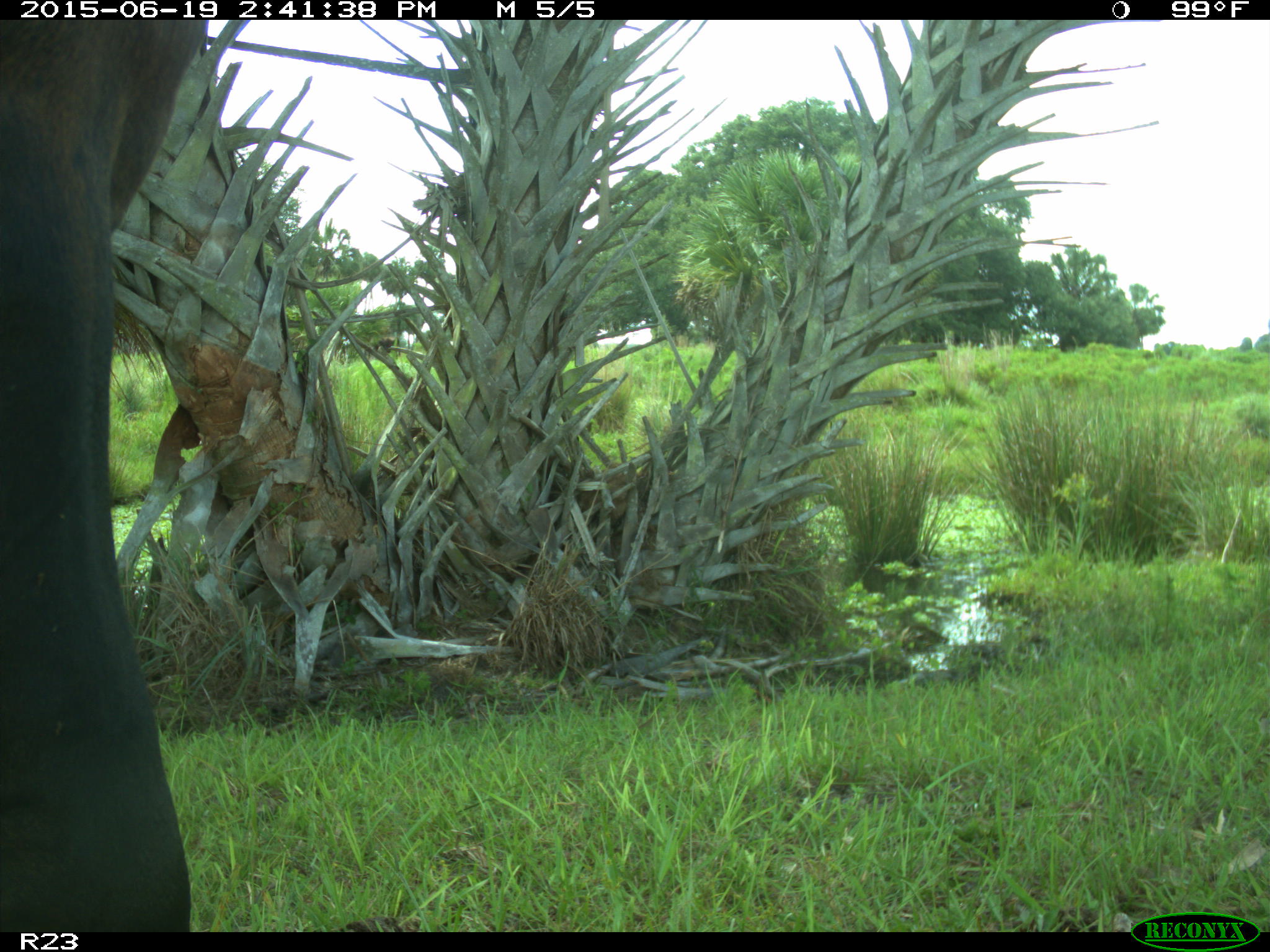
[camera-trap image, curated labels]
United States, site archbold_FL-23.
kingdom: Animalia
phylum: Chordata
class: Mammalia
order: Artiodactyla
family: Bovidae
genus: Bos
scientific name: Bos taurus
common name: domestic cow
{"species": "Bos taurus (domestic cow)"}